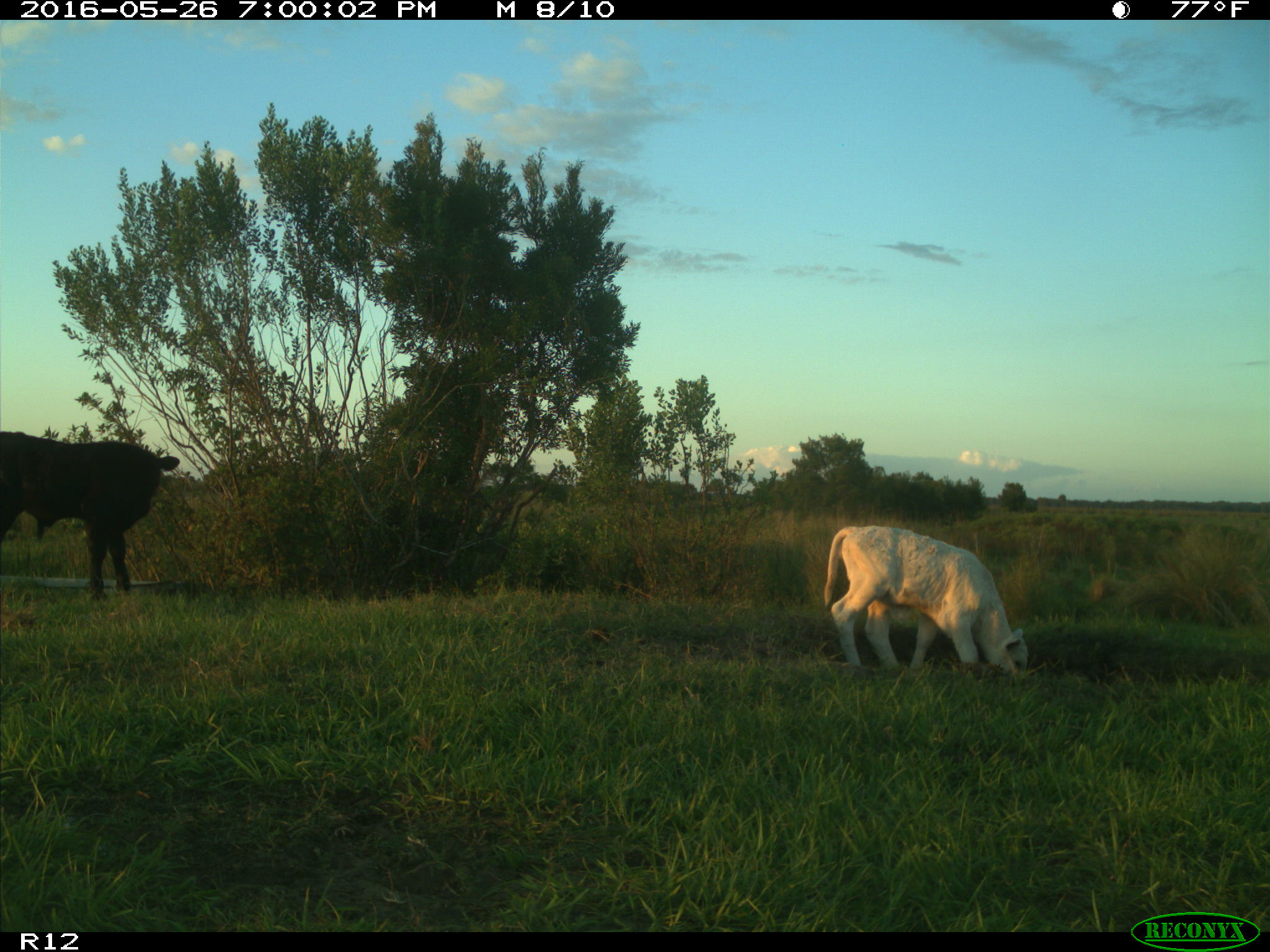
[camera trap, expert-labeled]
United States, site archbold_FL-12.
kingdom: Animalia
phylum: Chordata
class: Mammalia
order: Artiodactyla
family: Bovidae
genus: Bos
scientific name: Bos taurus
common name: domestic cow